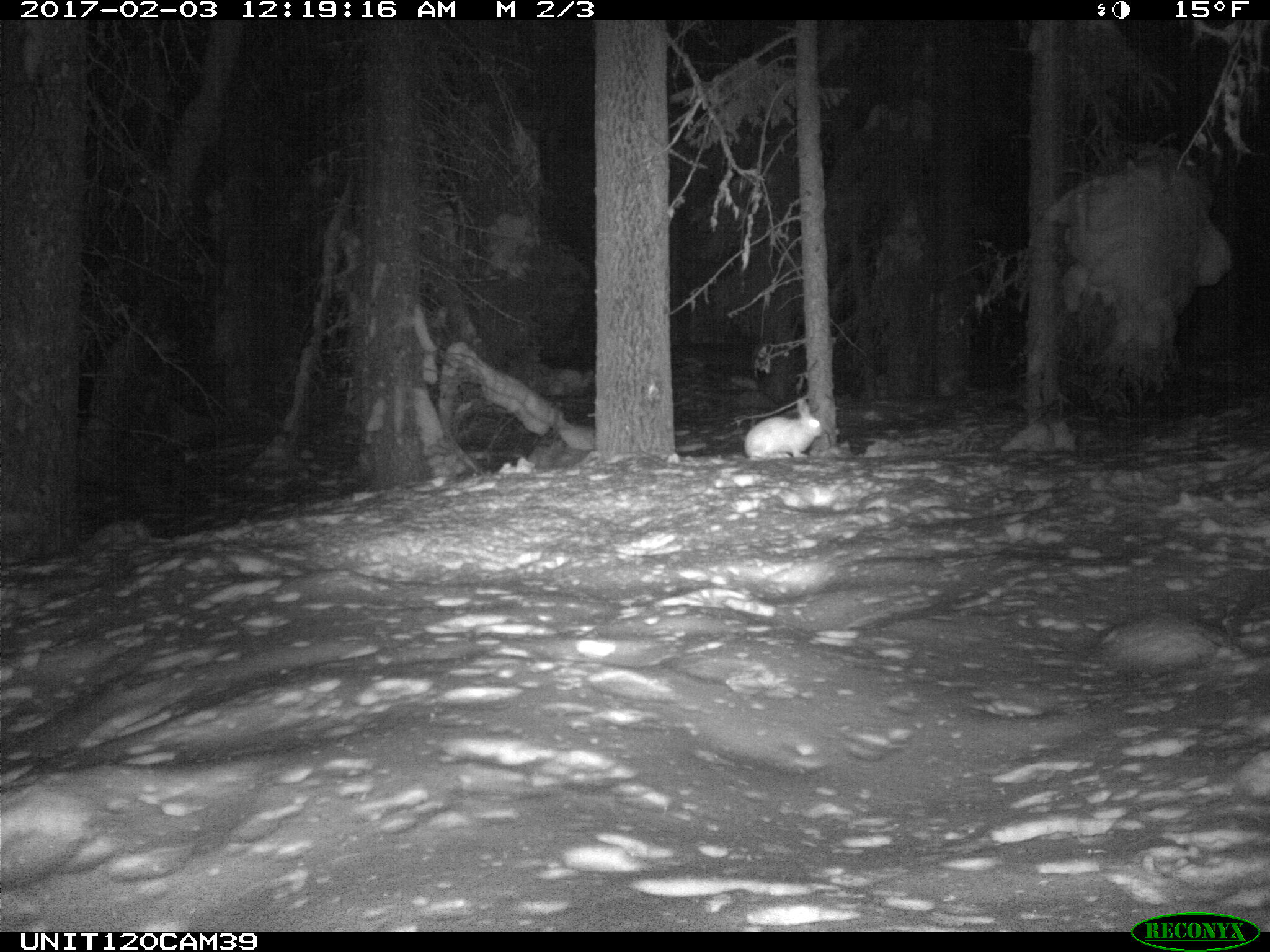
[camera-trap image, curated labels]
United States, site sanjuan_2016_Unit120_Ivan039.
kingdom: Animalia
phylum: Chordata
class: Mammalia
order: Lagomorpha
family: Leporidae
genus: Lepus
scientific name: Lepus americanus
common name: snowshoe hare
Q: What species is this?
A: Lepus americanus (snowshoe hare).